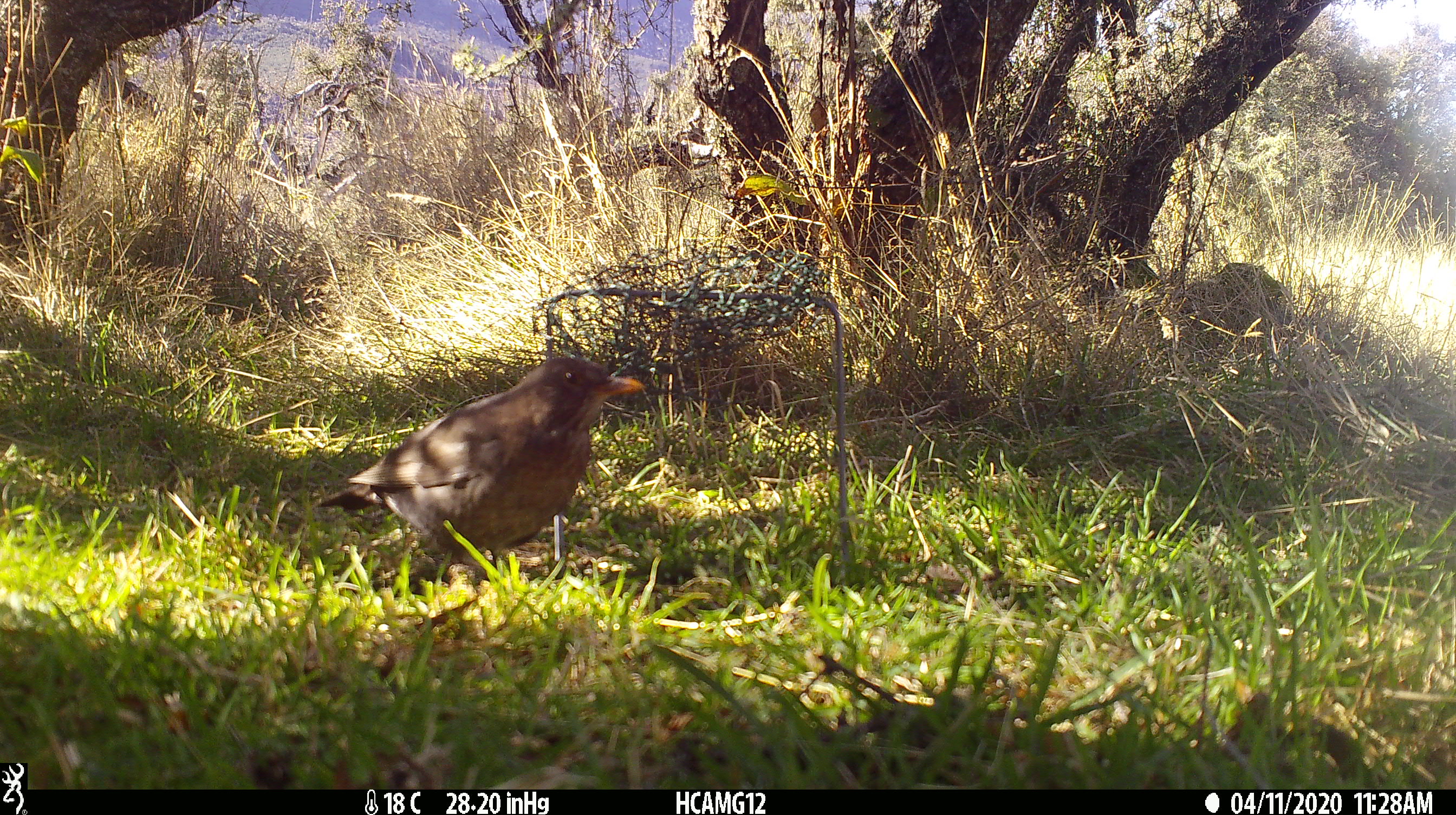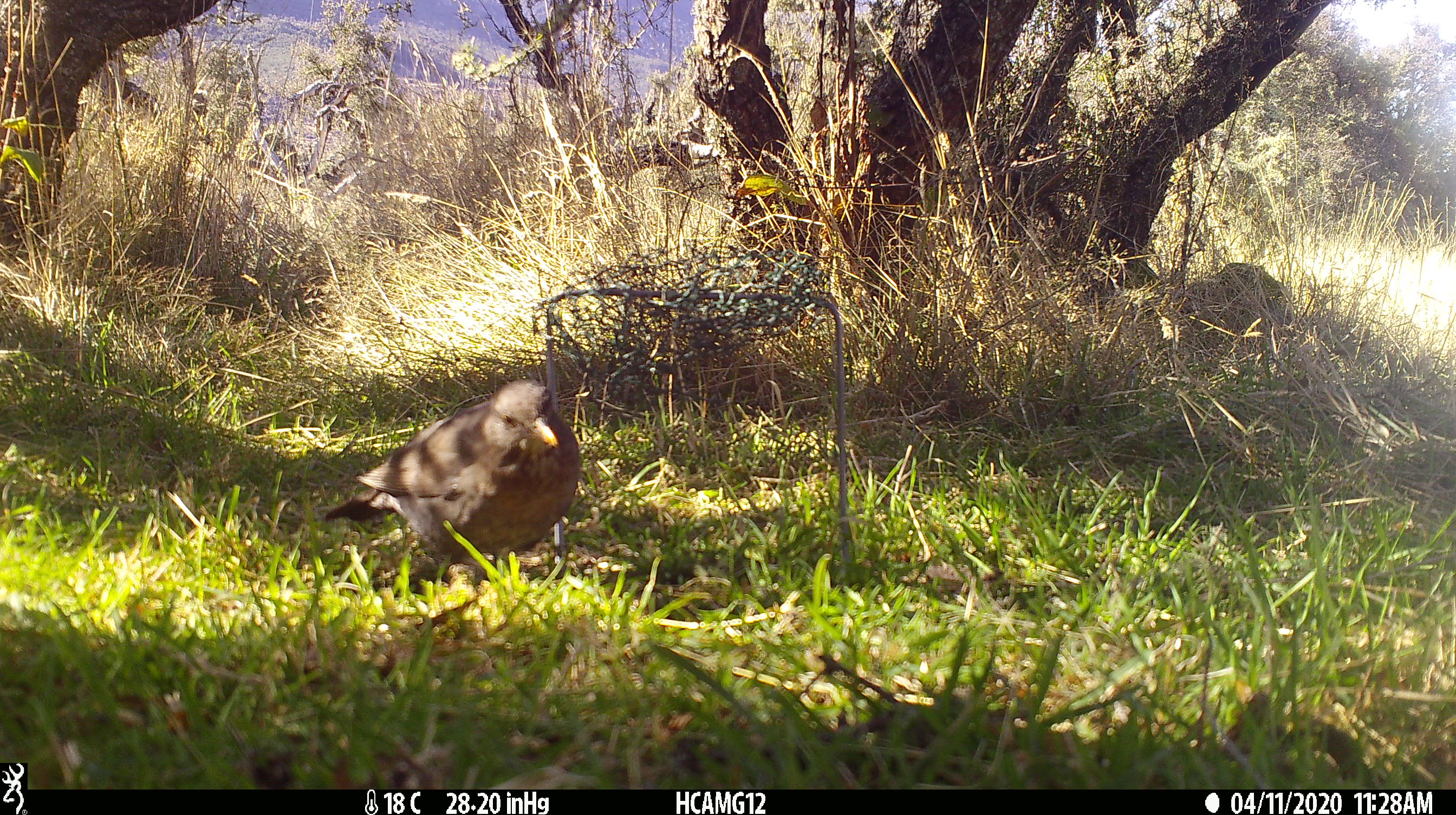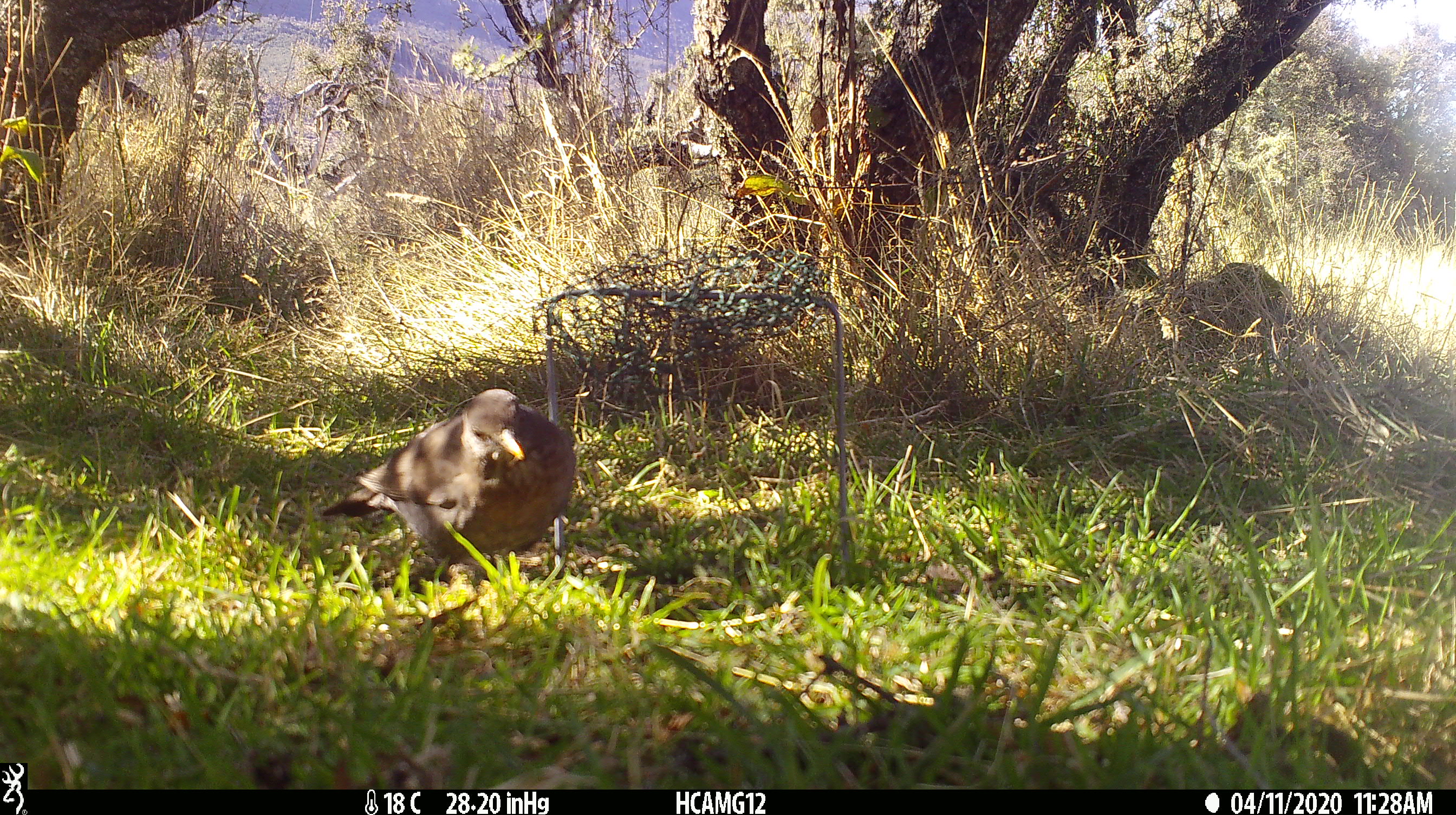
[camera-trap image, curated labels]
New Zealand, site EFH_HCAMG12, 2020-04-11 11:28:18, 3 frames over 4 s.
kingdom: Animalia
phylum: Chordata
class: Aves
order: Passeriformes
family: Turdidae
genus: Turdus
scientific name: Turdus merula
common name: eurasian blackbird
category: blackbird